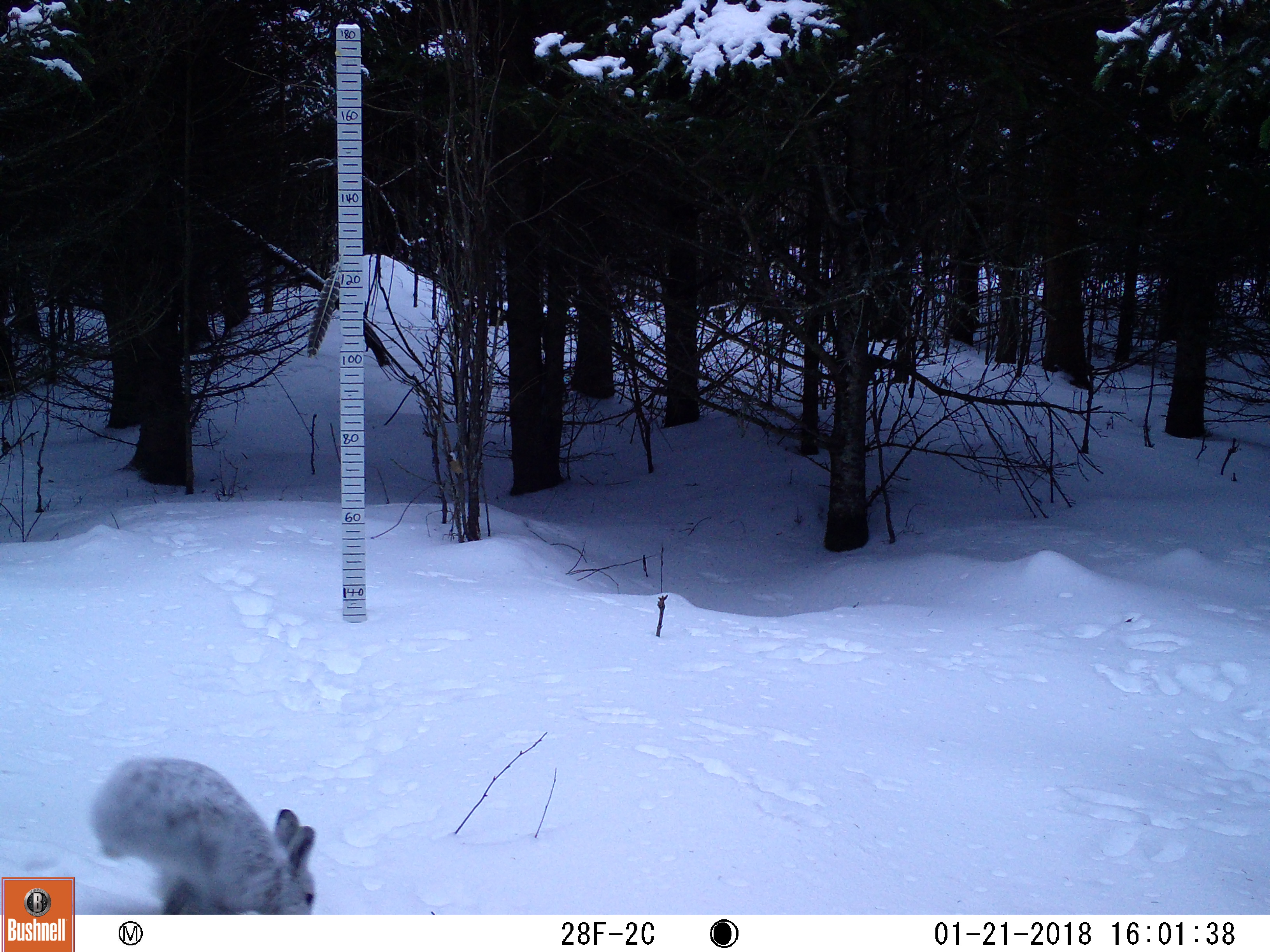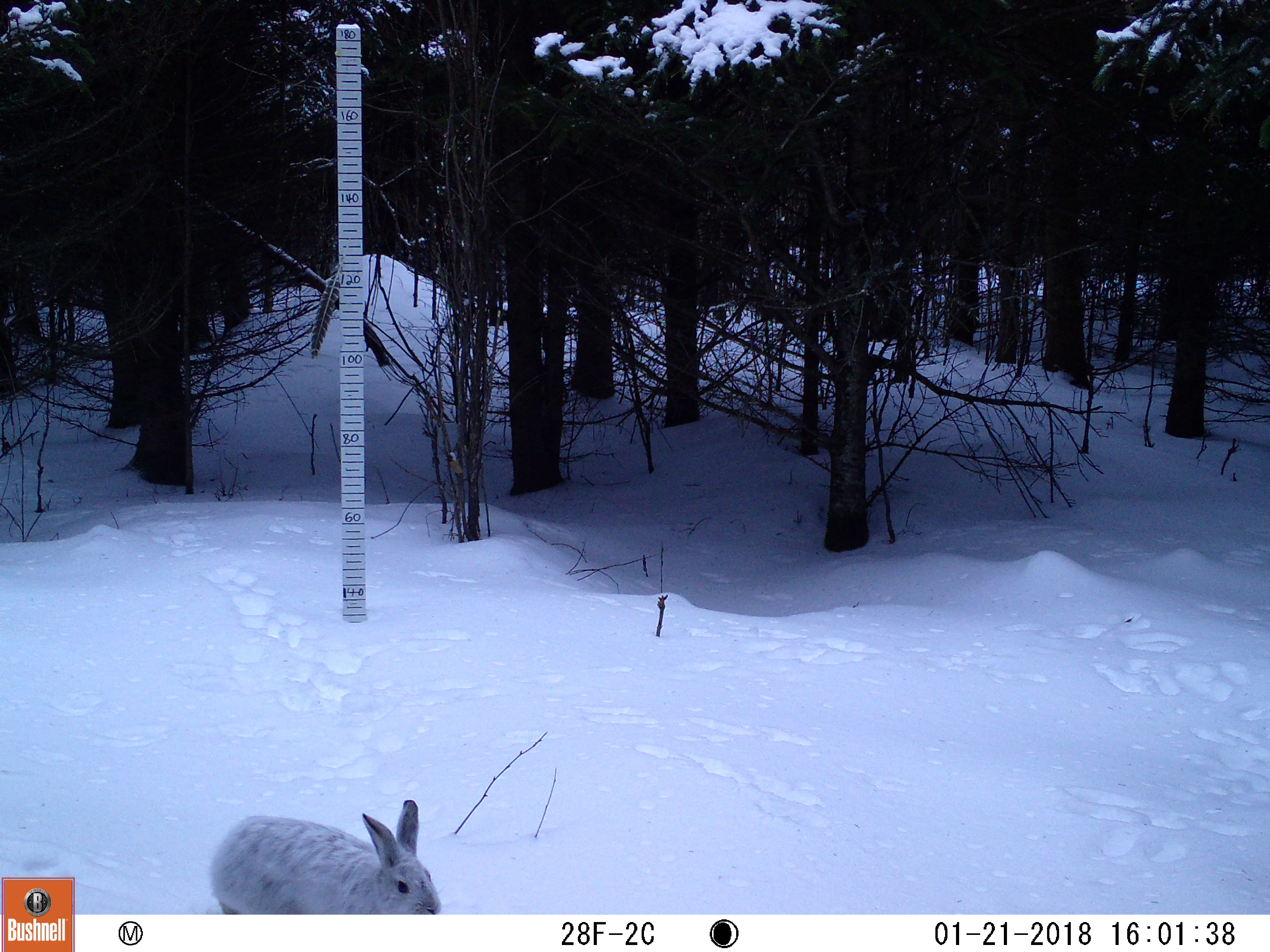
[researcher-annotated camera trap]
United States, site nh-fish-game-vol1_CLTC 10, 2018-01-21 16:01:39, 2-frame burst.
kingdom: Animalia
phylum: Chordata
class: Mammalia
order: Lagomorpha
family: Leporidae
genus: Lepus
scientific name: Lepus americanus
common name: snowshoe hare